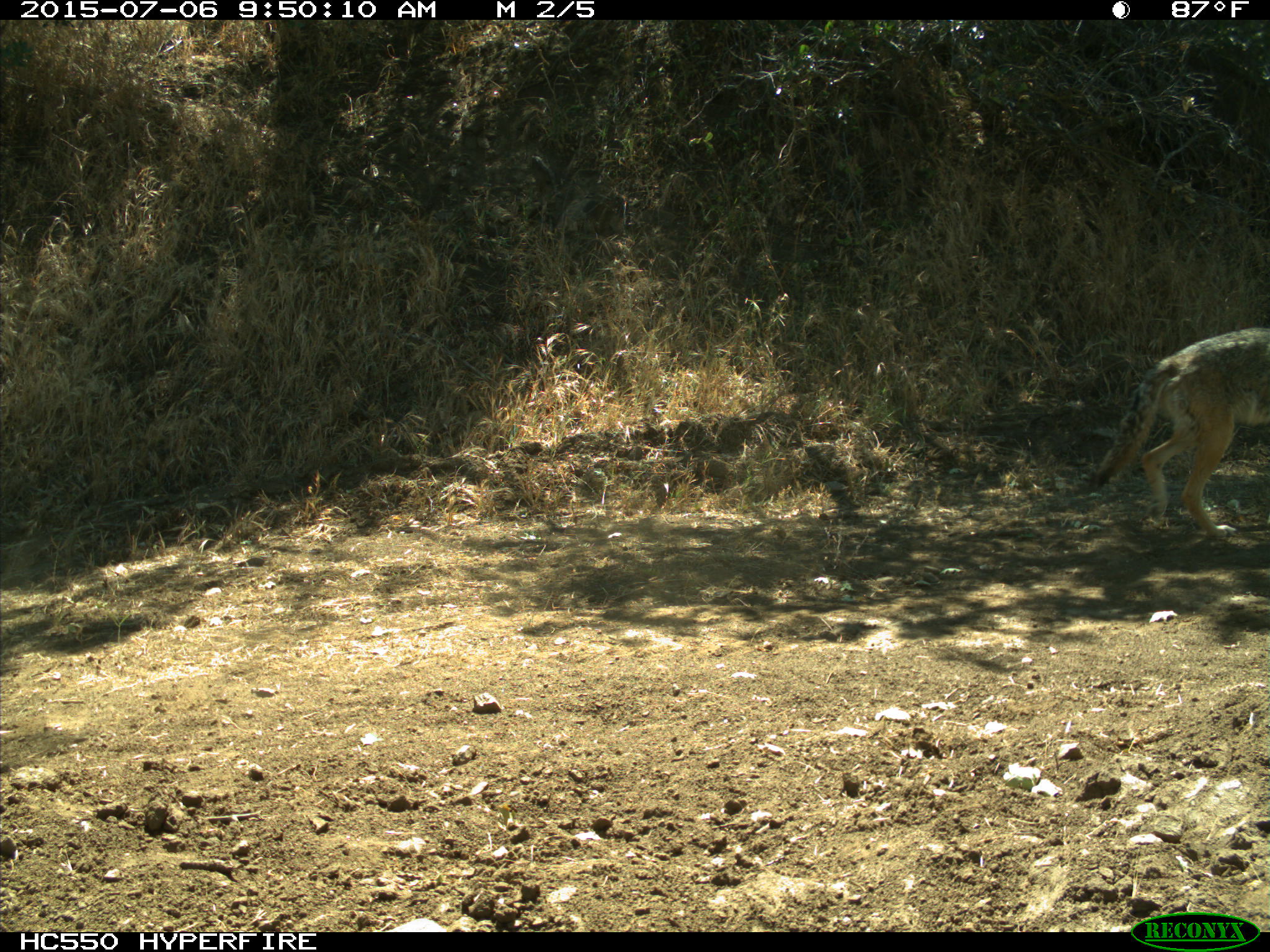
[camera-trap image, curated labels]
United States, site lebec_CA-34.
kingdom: Animalia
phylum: Chordata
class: Mammalia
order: Carnivora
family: Canidae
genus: Canis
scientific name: Canis latrans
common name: coyote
Canis latrans (coyote).